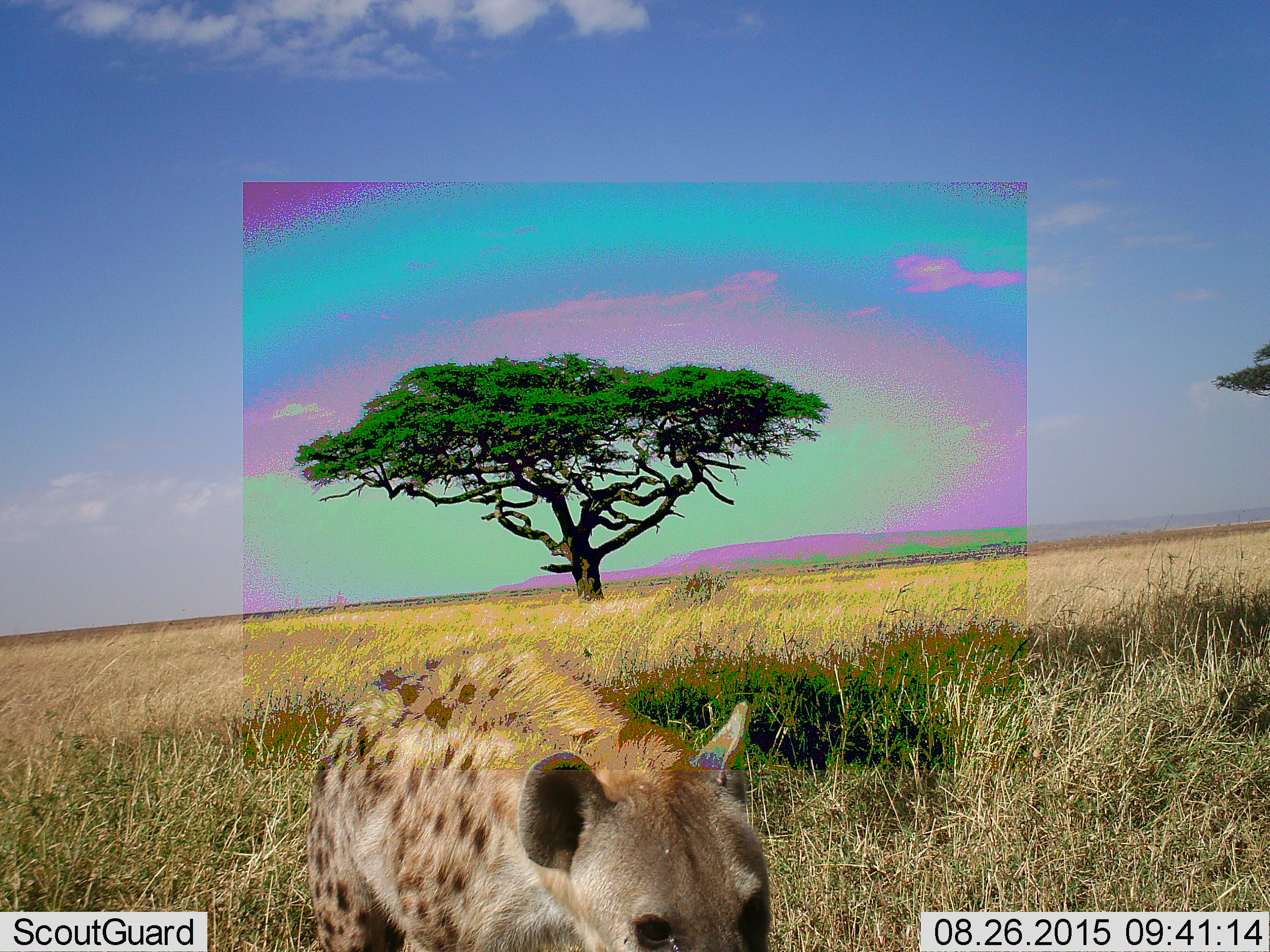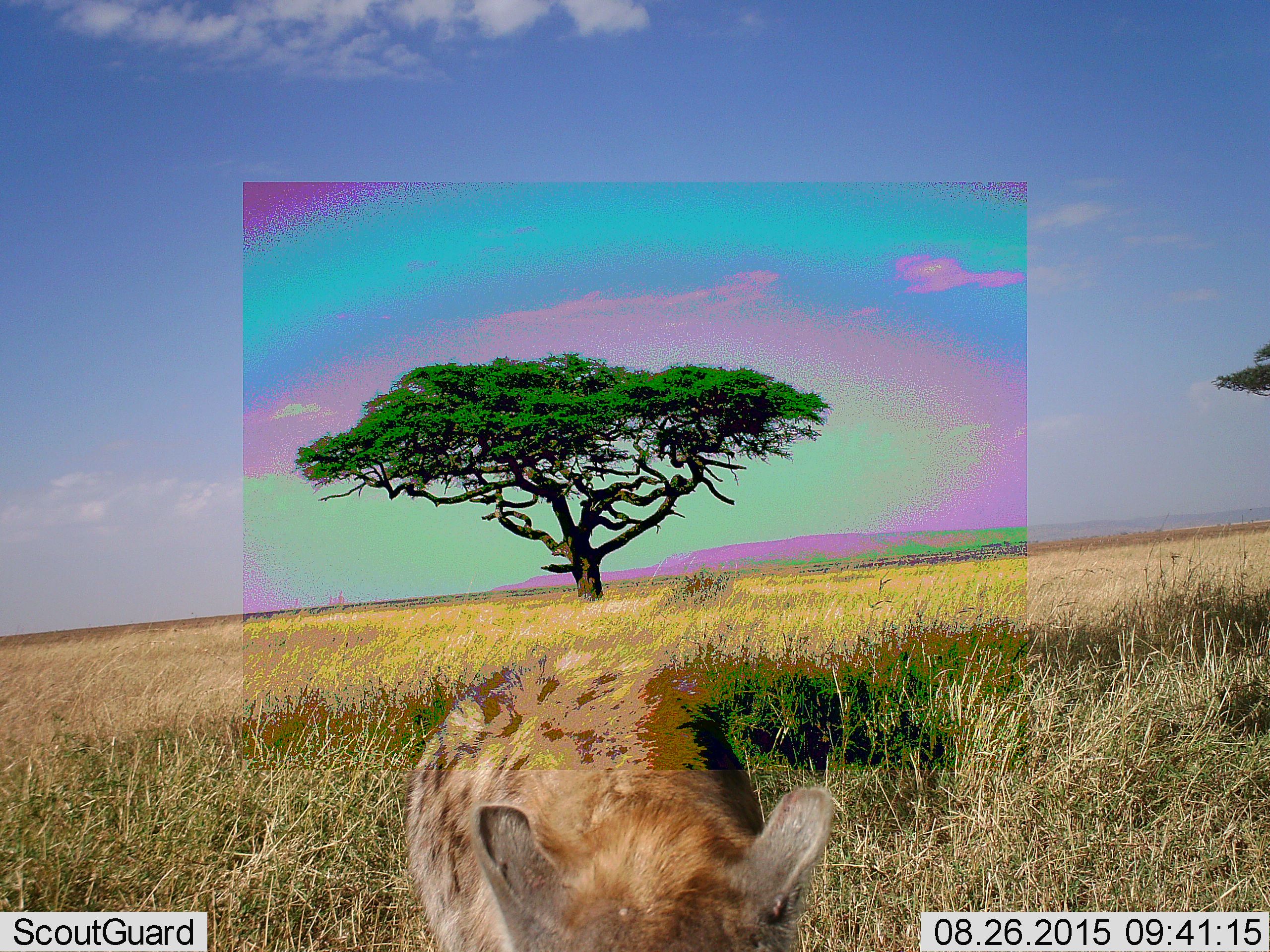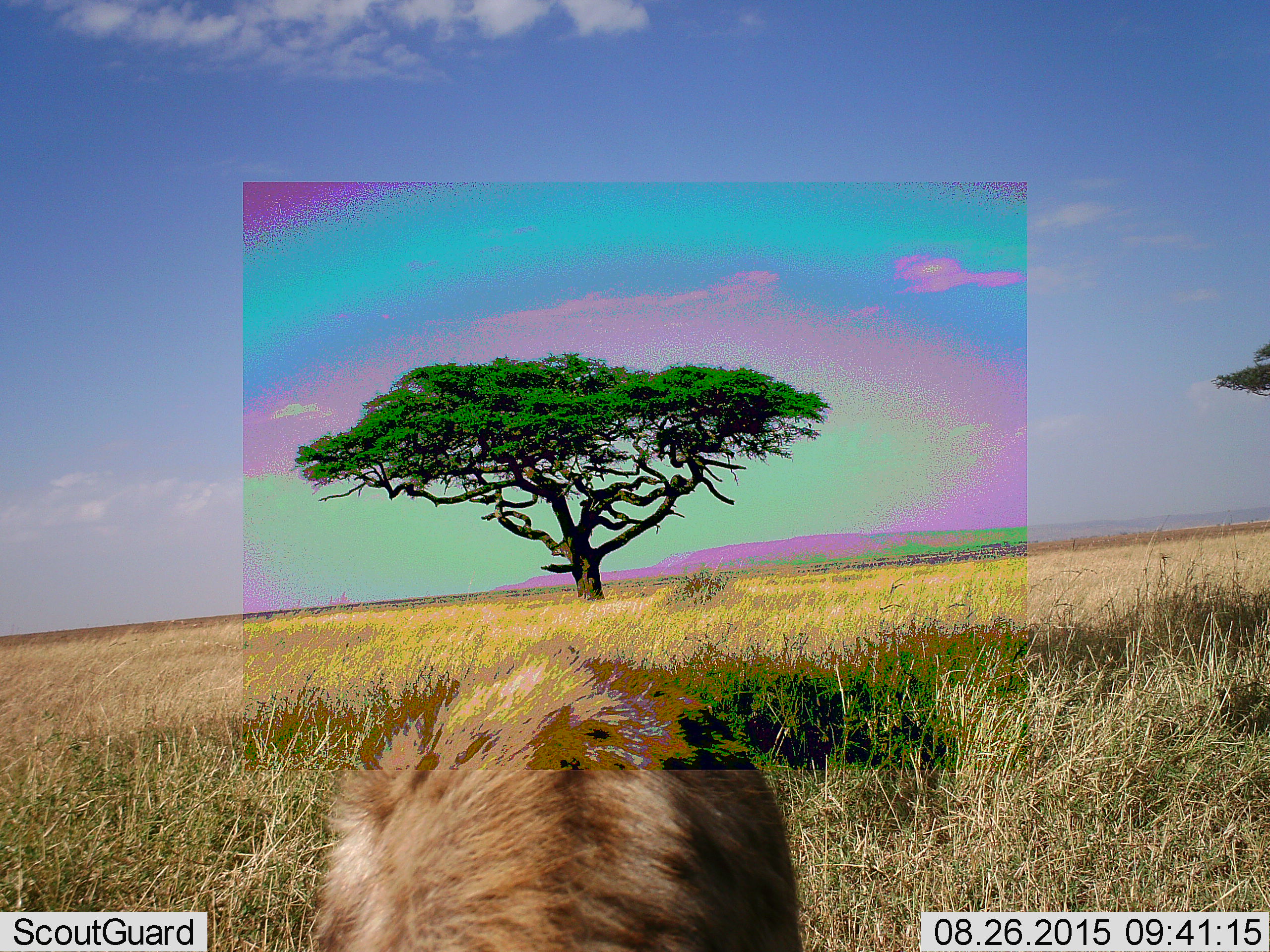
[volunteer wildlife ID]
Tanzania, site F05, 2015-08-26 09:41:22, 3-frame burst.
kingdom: Animalia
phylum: Chordata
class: Mammalia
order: Carnivora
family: Hyaenidae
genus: Crocuta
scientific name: Crocuta crocuta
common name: spotted hyena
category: hyenaspotted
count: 1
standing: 11%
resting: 0%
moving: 89%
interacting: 0%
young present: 0%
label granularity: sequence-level